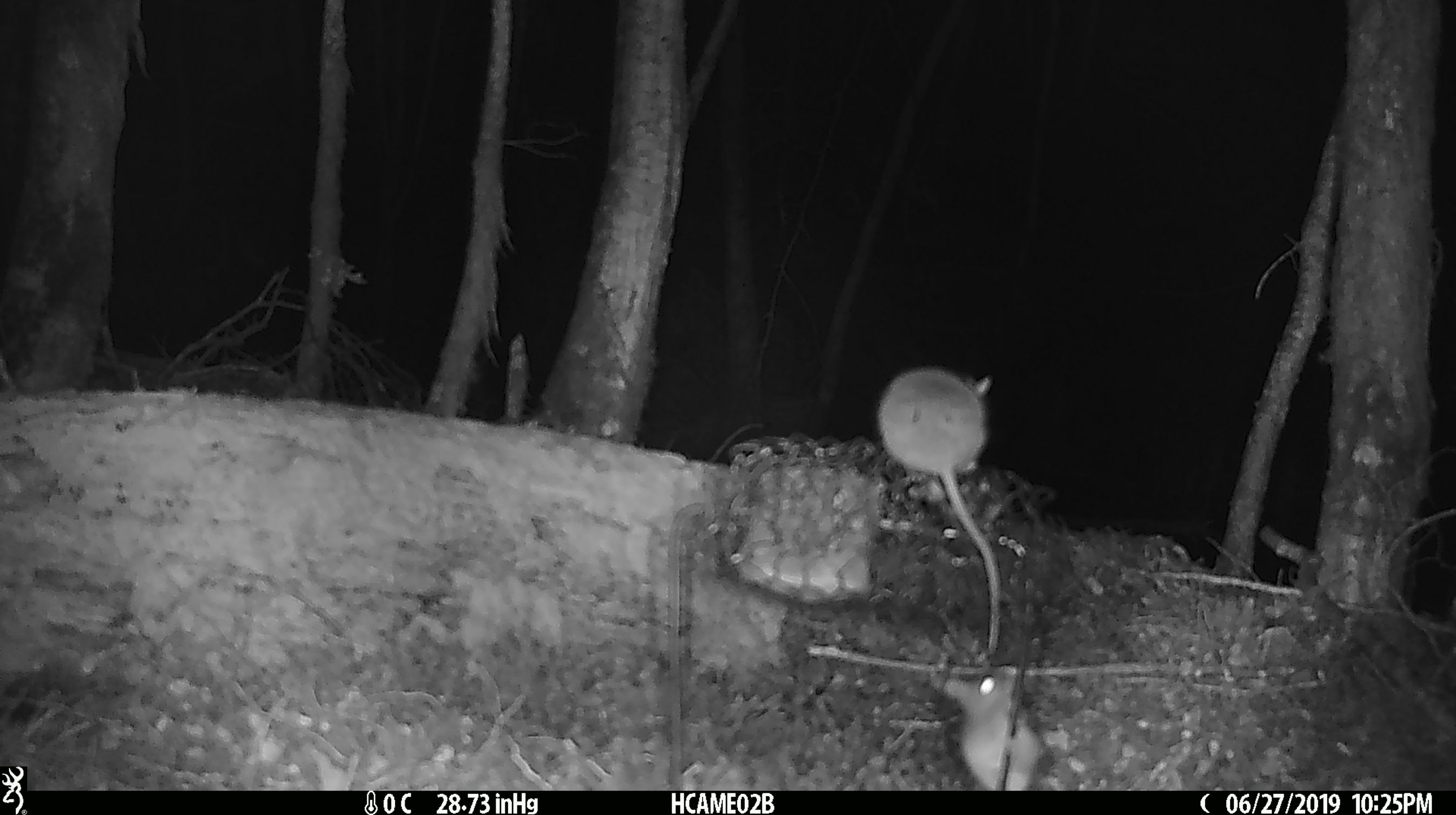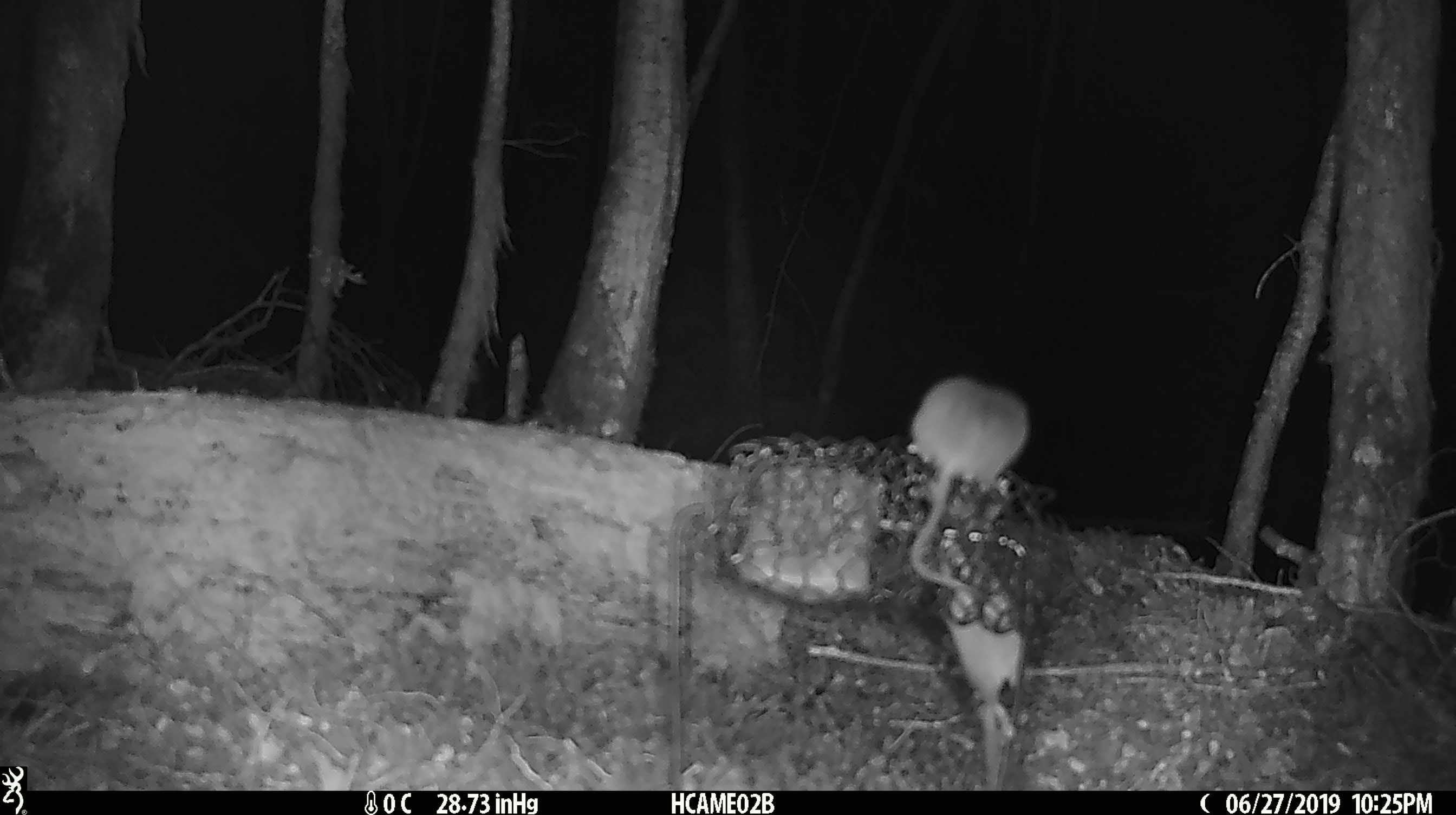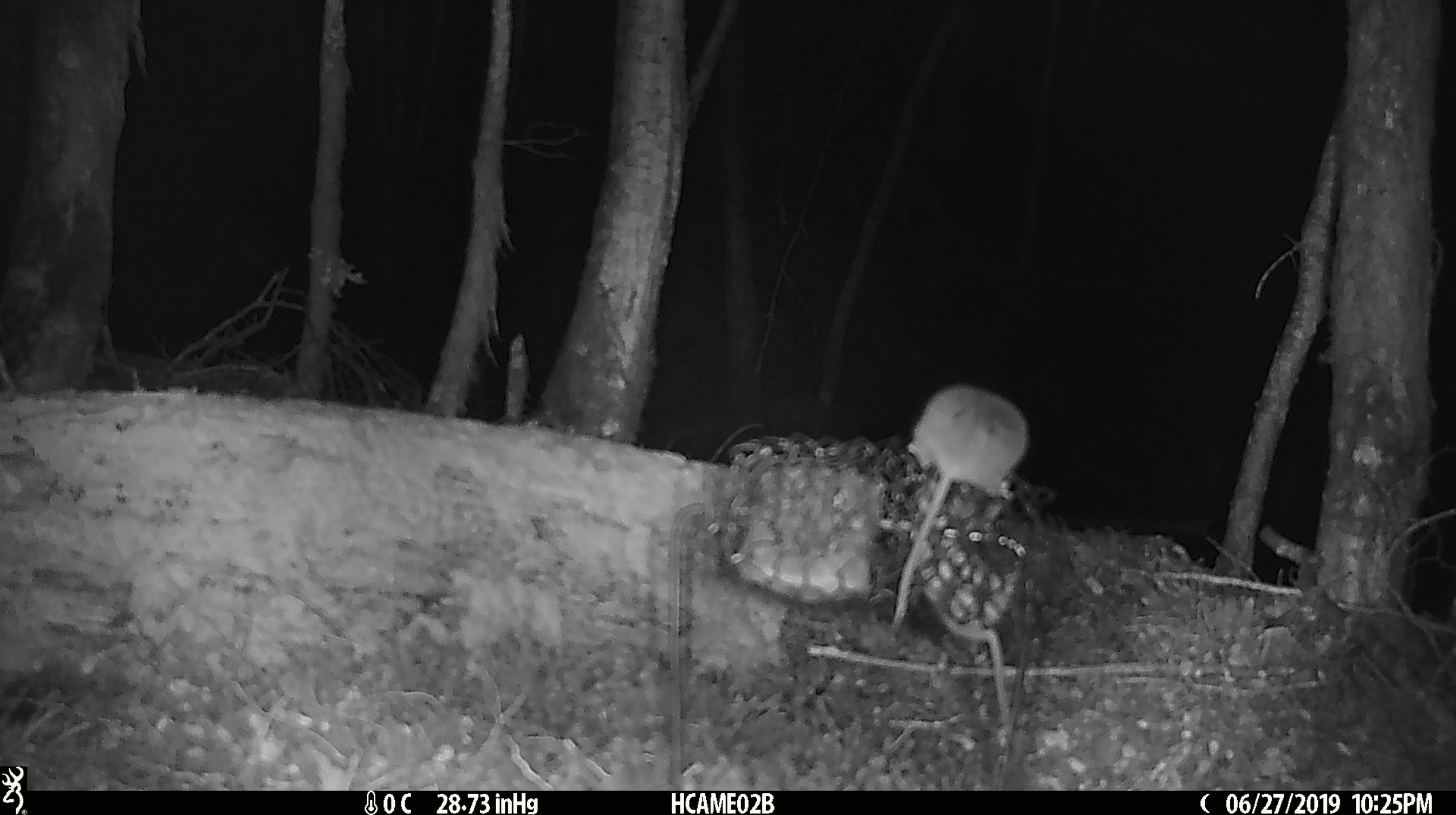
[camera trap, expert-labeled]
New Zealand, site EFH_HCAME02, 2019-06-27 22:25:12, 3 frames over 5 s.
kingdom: Animalia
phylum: Chordata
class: Mammalia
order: Rodentia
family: Muridae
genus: Mus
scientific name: Mus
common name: mouse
Mouse (Mus).